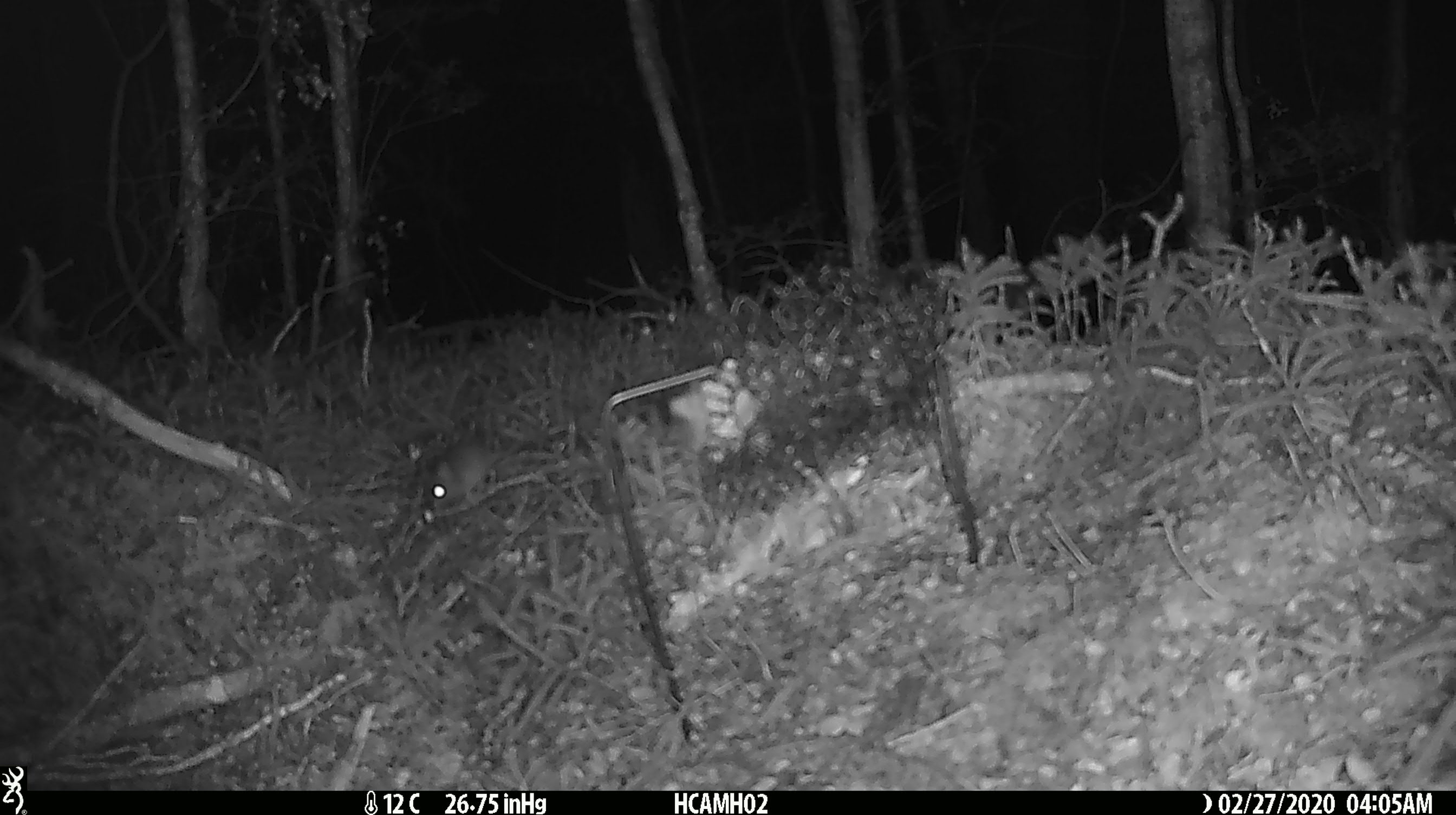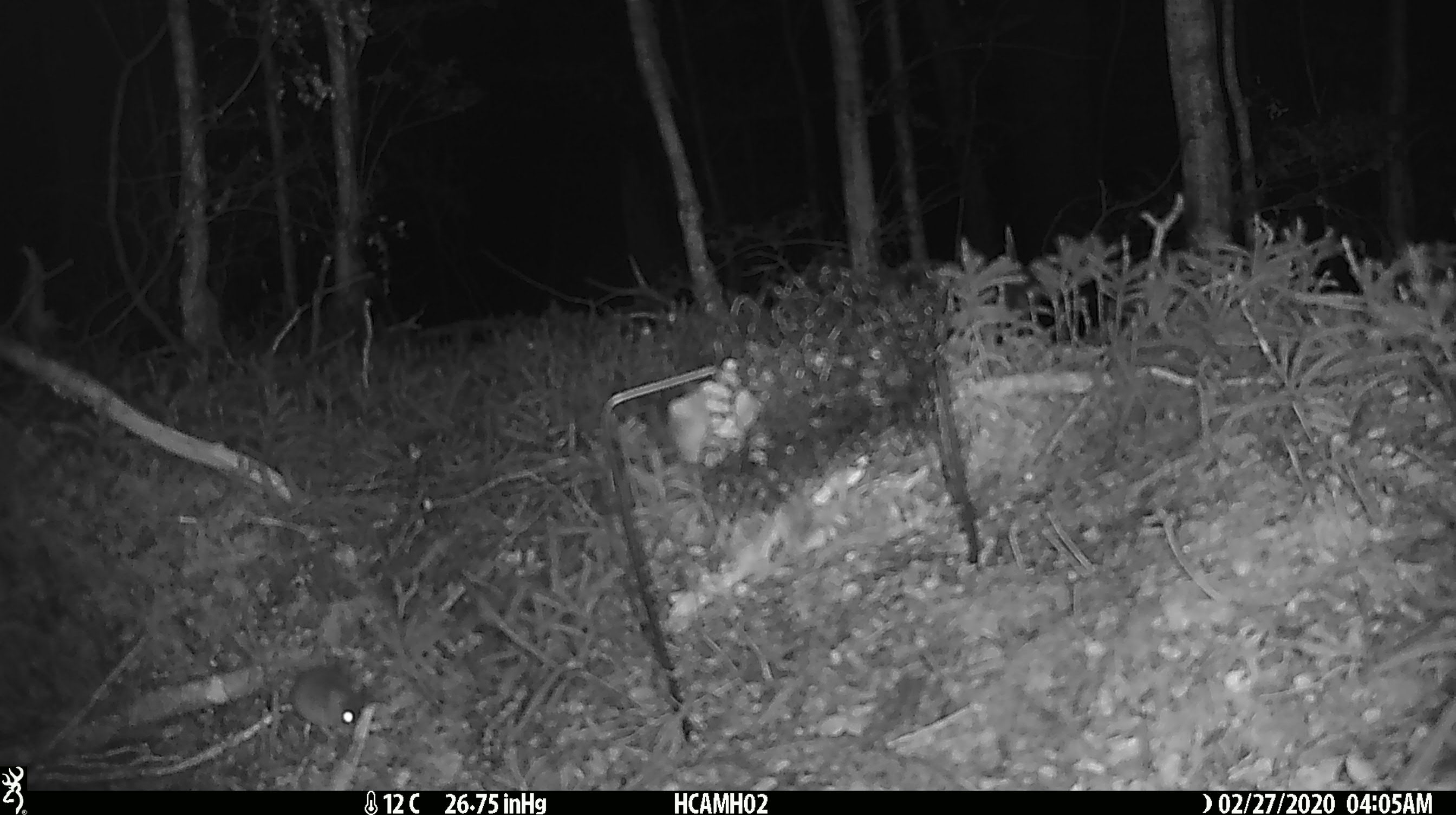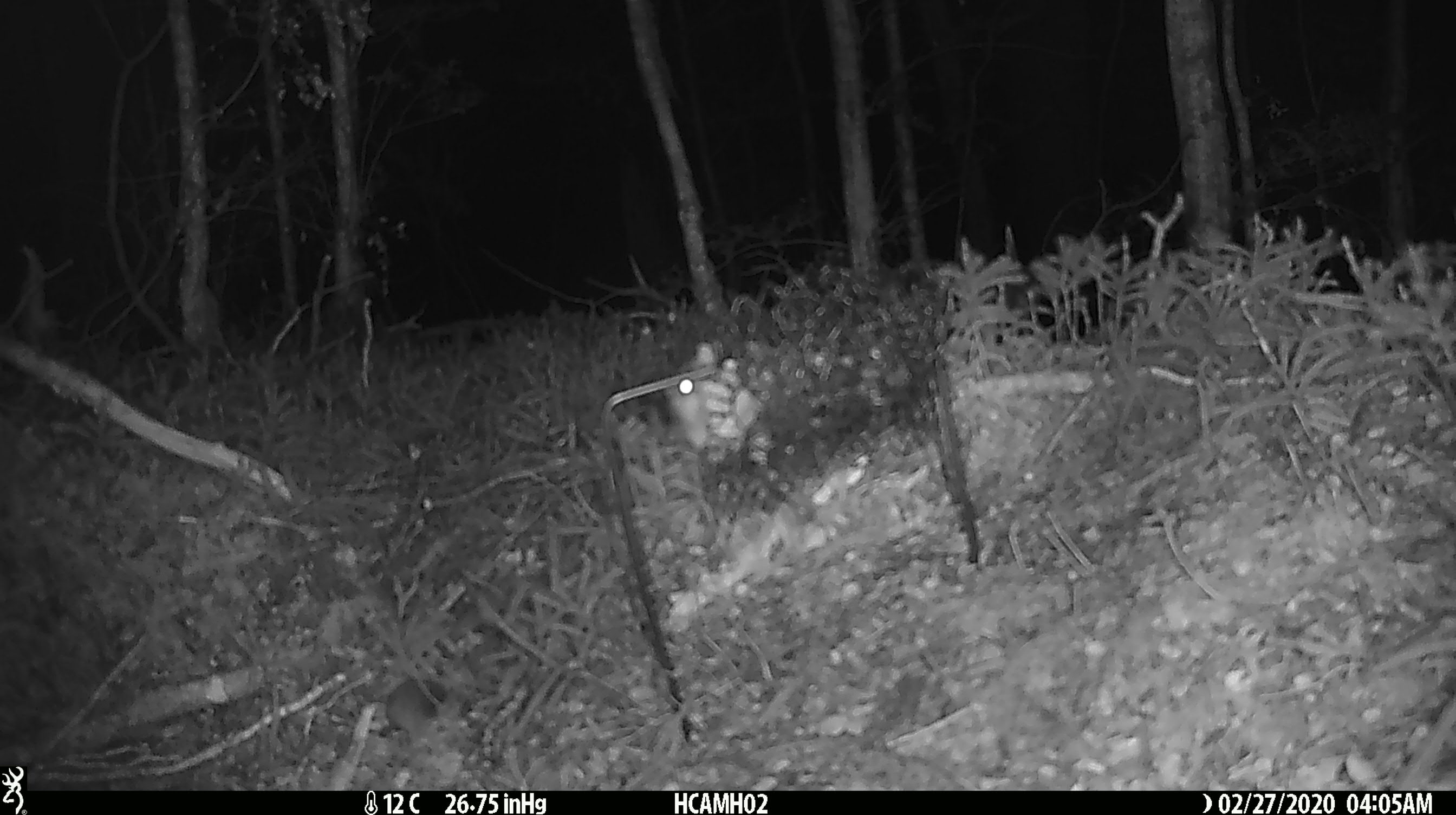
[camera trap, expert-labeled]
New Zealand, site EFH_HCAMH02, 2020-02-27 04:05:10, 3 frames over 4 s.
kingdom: Animalia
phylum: Chordata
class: Mammalia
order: Rodentia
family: Muridae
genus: Mus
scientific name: Mus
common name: mouse